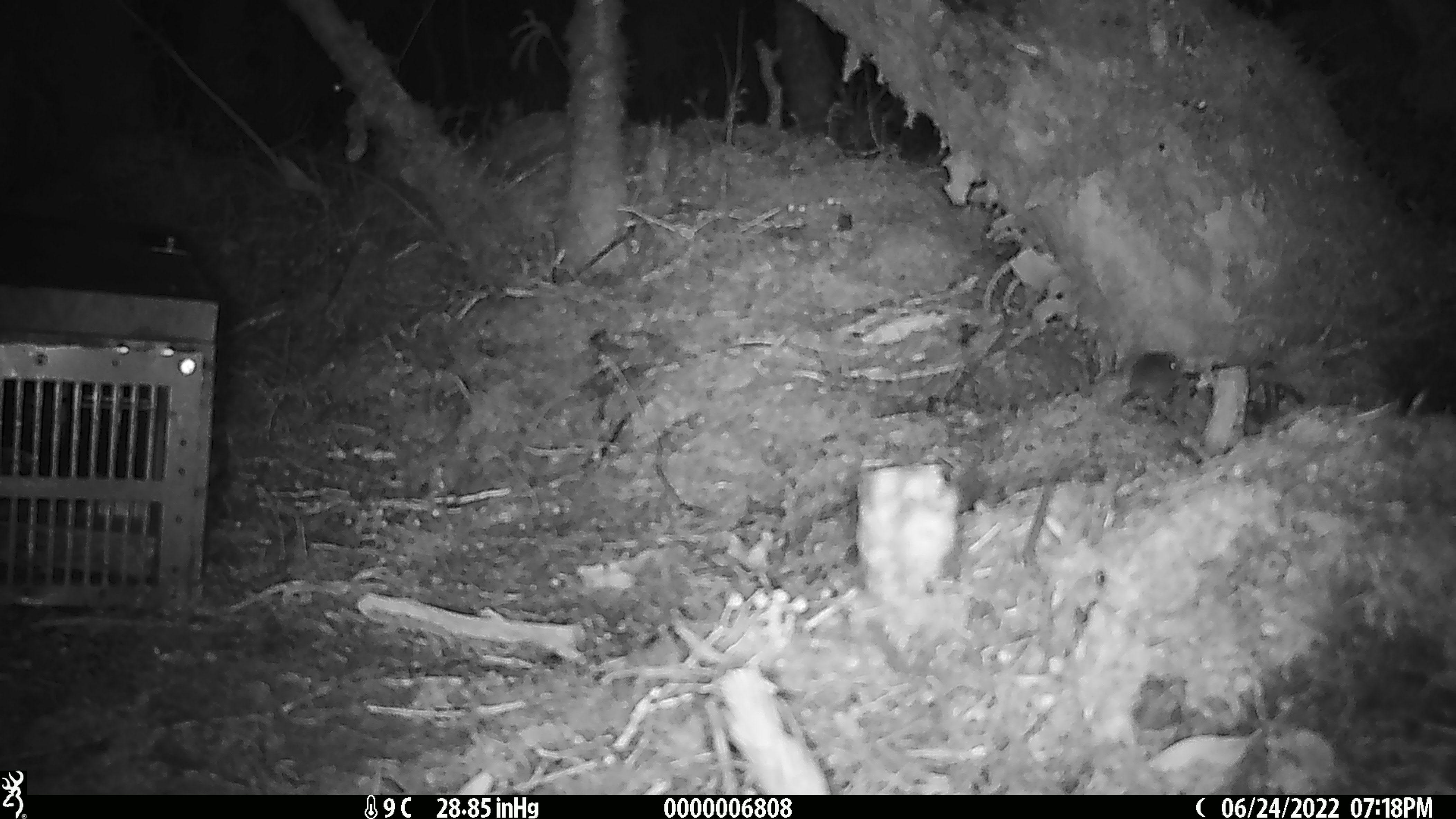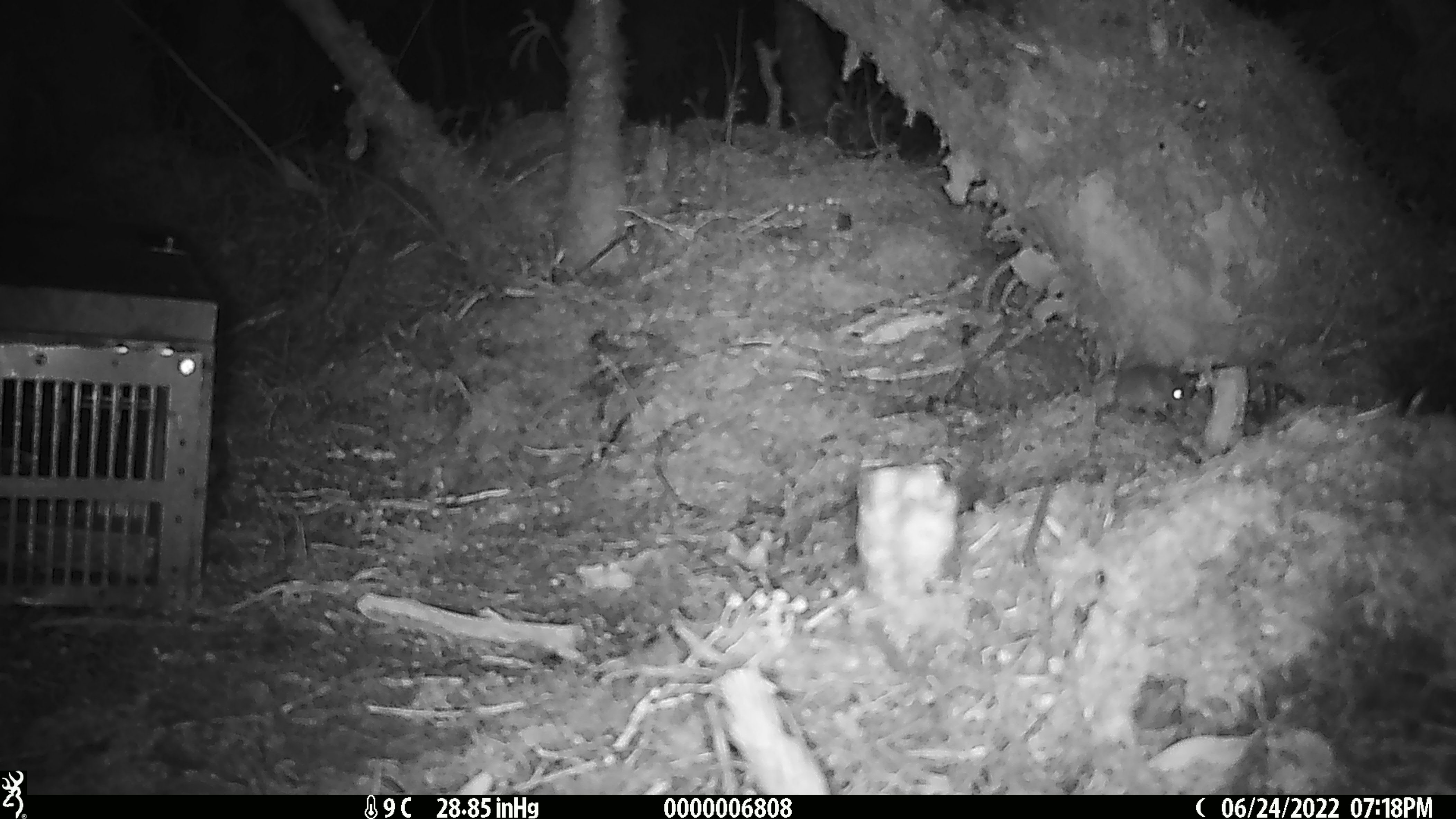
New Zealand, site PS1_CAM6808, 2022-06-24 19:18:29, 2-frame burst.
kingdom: Animalia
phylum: Chordata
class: Mammalia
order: Rodentia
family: Muridae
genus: Mus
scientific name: Mus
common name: mouse